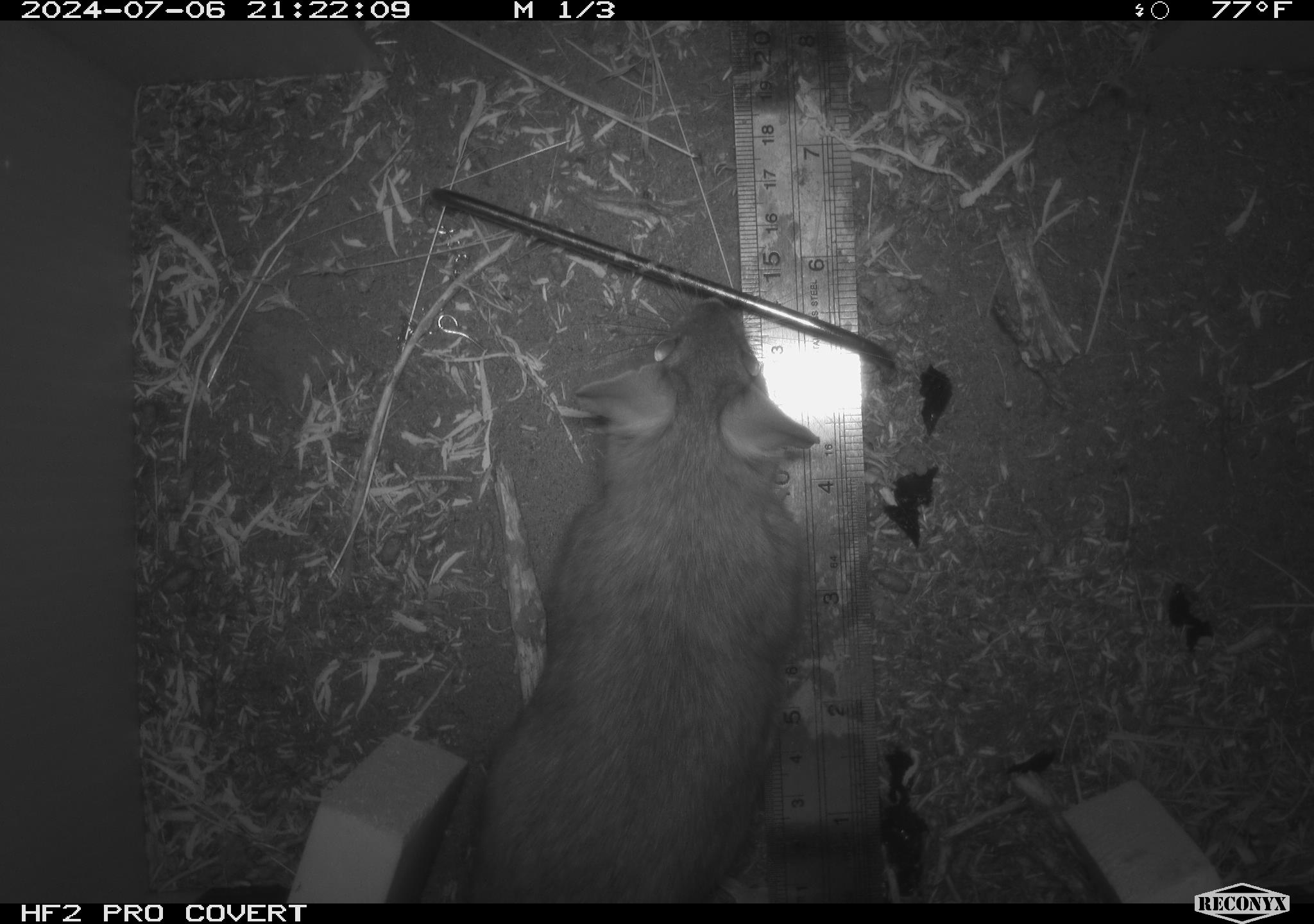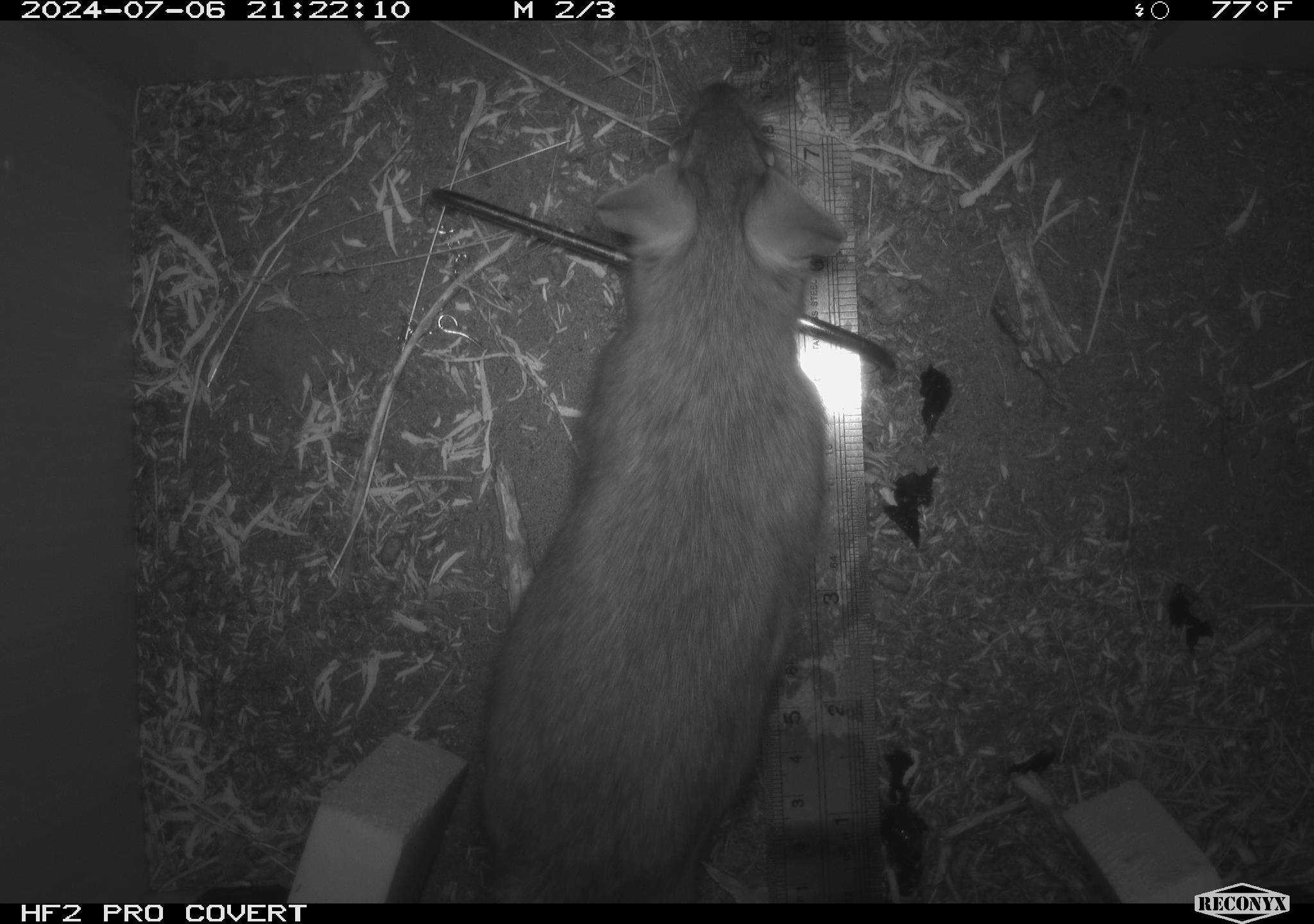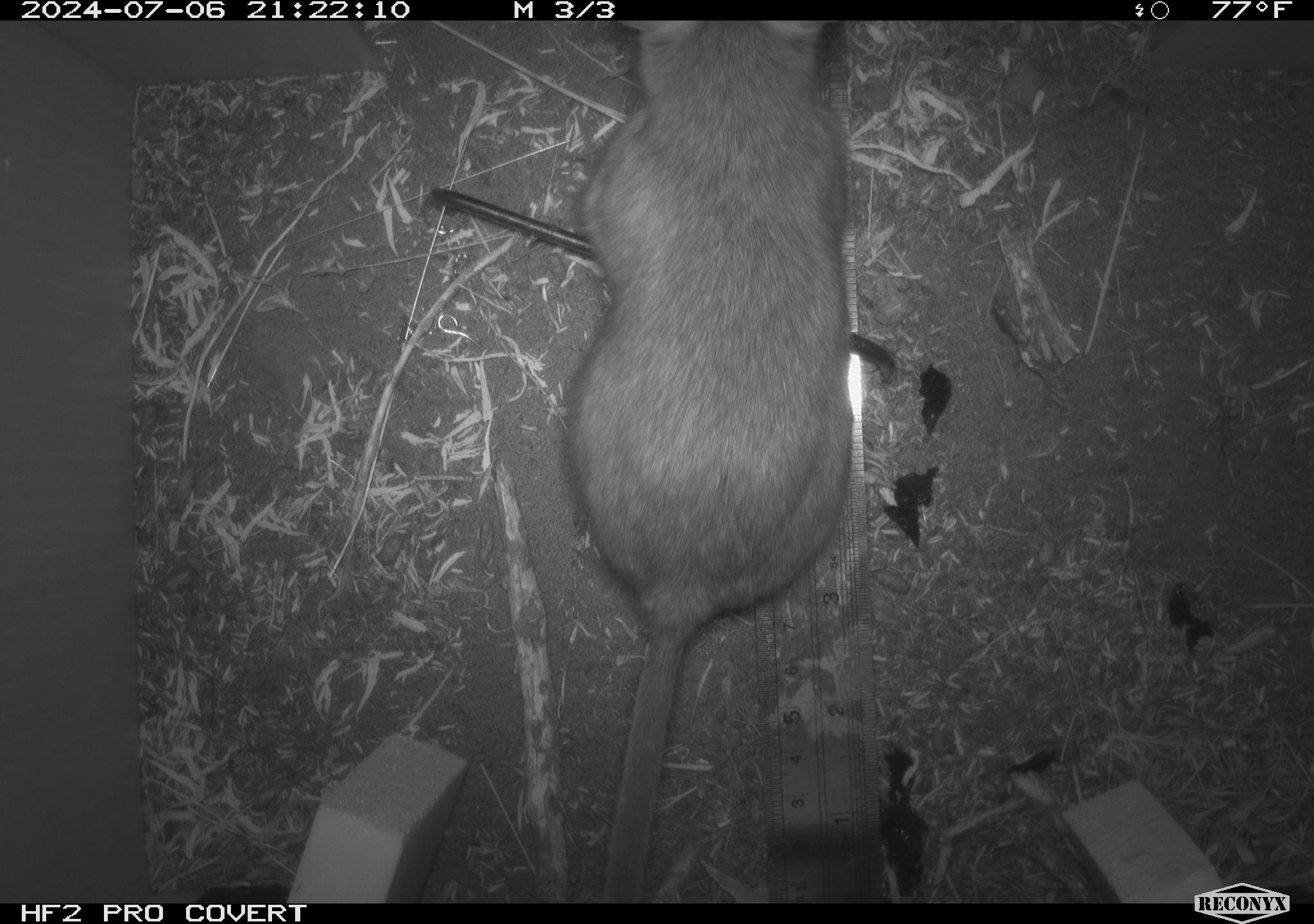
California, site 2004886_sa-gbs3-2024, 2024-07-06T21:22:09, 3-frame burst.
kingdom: Animalia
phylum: Chordata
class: Mammalia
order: Rodentia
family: Cricetidae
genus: Neotoma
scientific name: Neotoma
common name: pack rat or woodrat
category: neotoma species